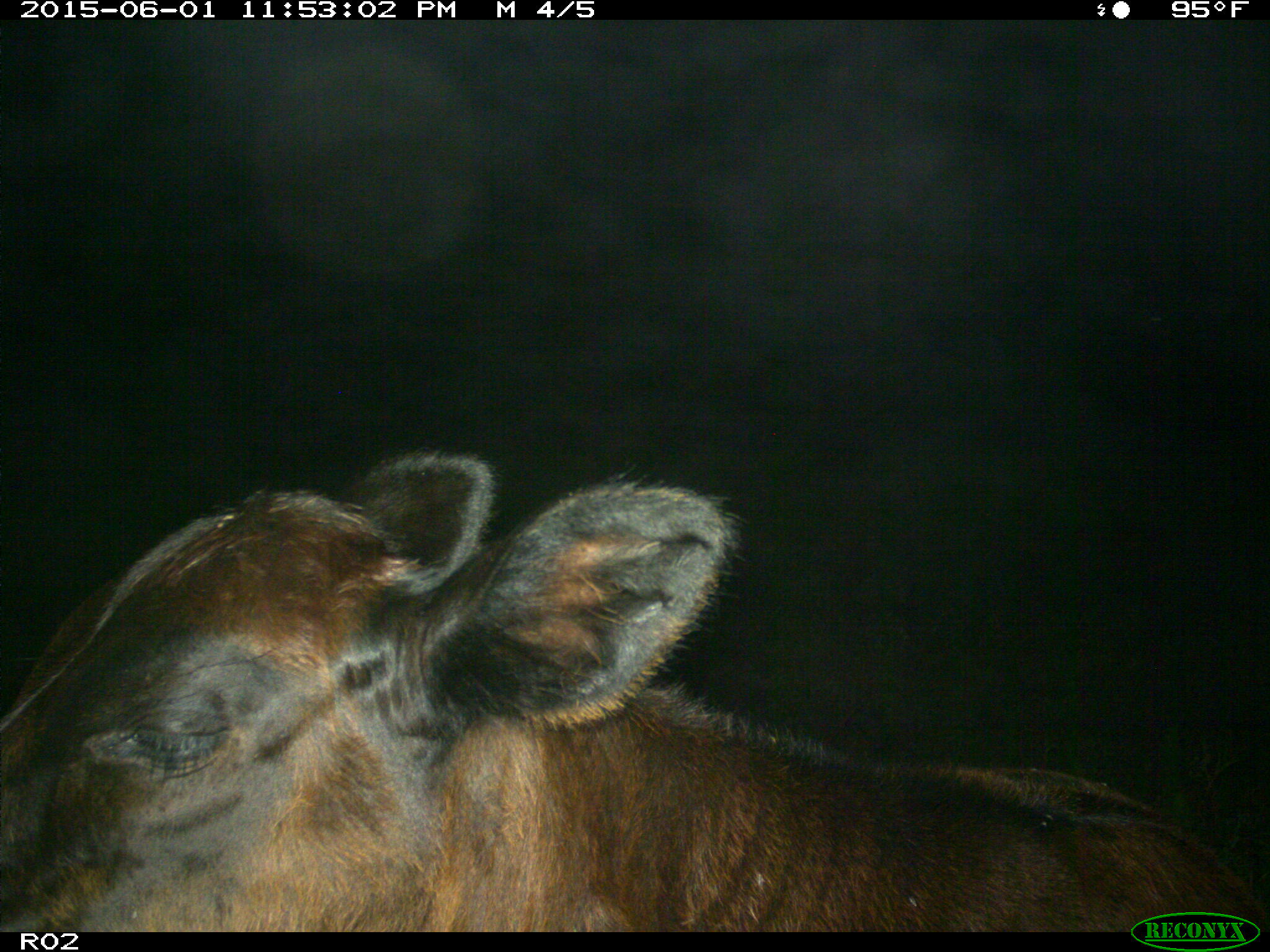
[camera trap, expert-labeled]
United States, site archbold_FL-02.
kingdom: Animalia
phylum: Chordata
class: Mammalia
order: Artiodactyla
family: Bovidae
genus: Bos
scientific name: Bos taurus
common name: domestic cow